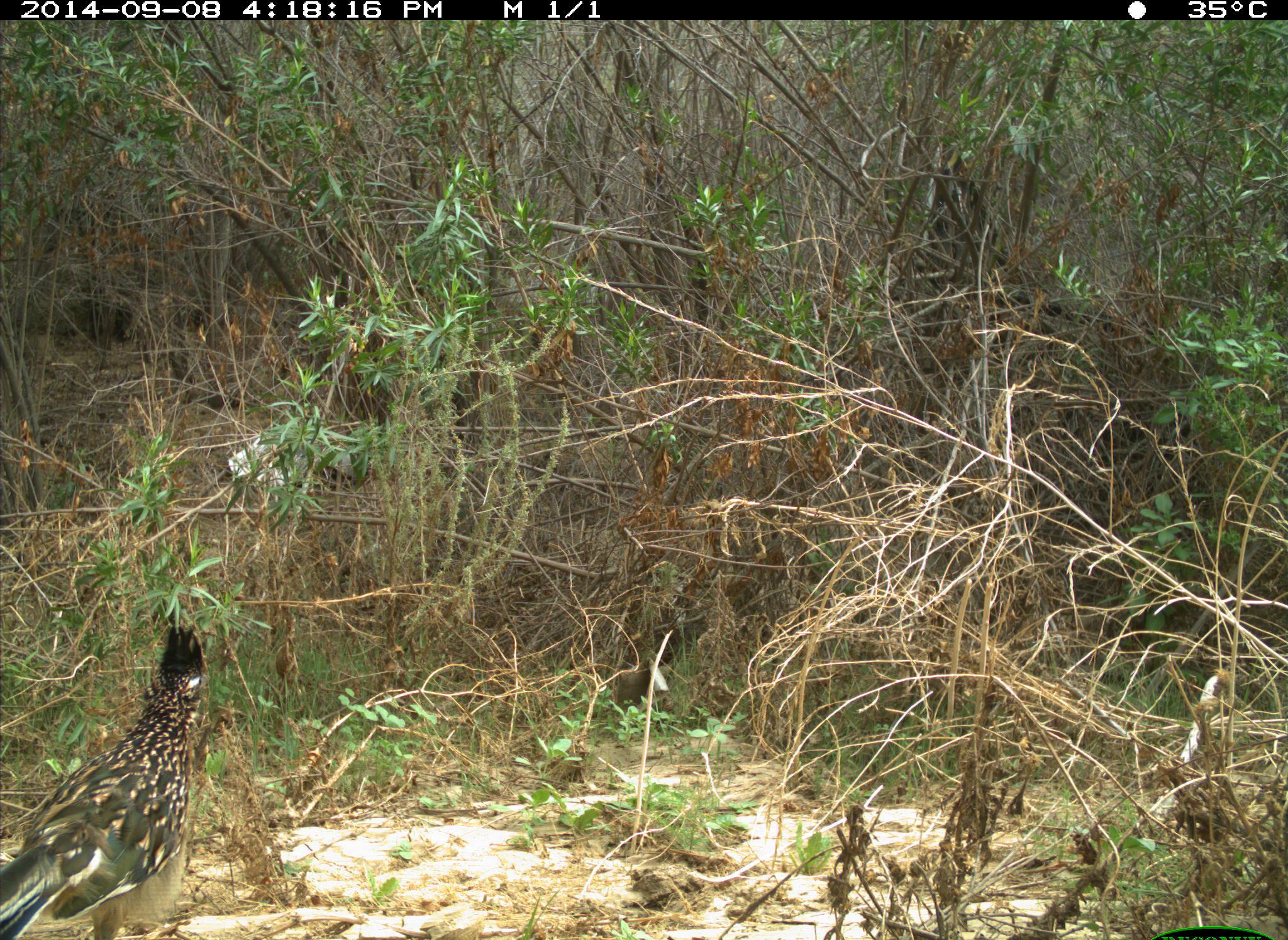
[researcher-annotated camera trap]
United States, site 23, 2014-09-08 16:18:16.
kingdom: Animalia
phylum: Chordata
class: Aves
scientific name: Aves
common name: bird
Bird (Aves).